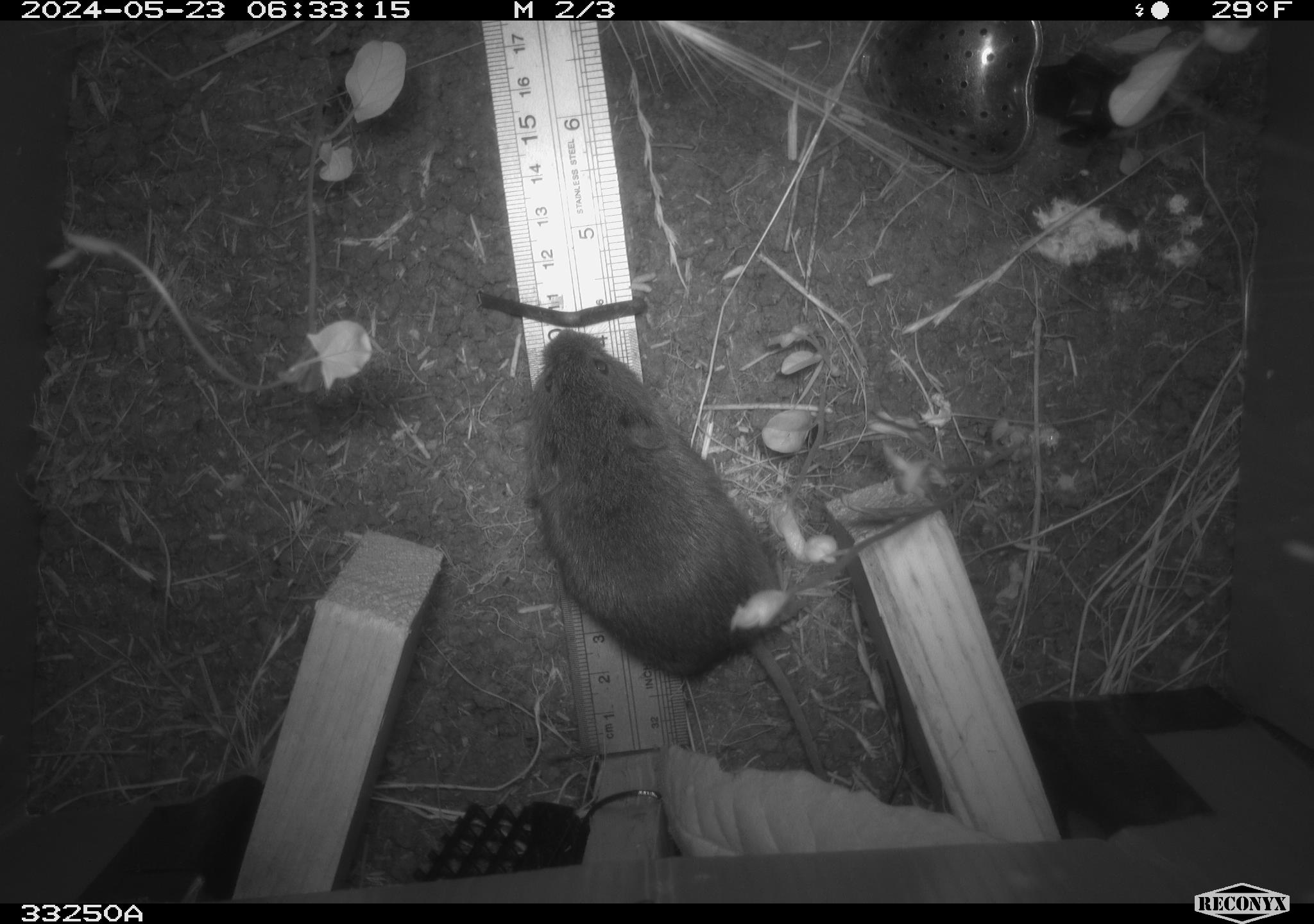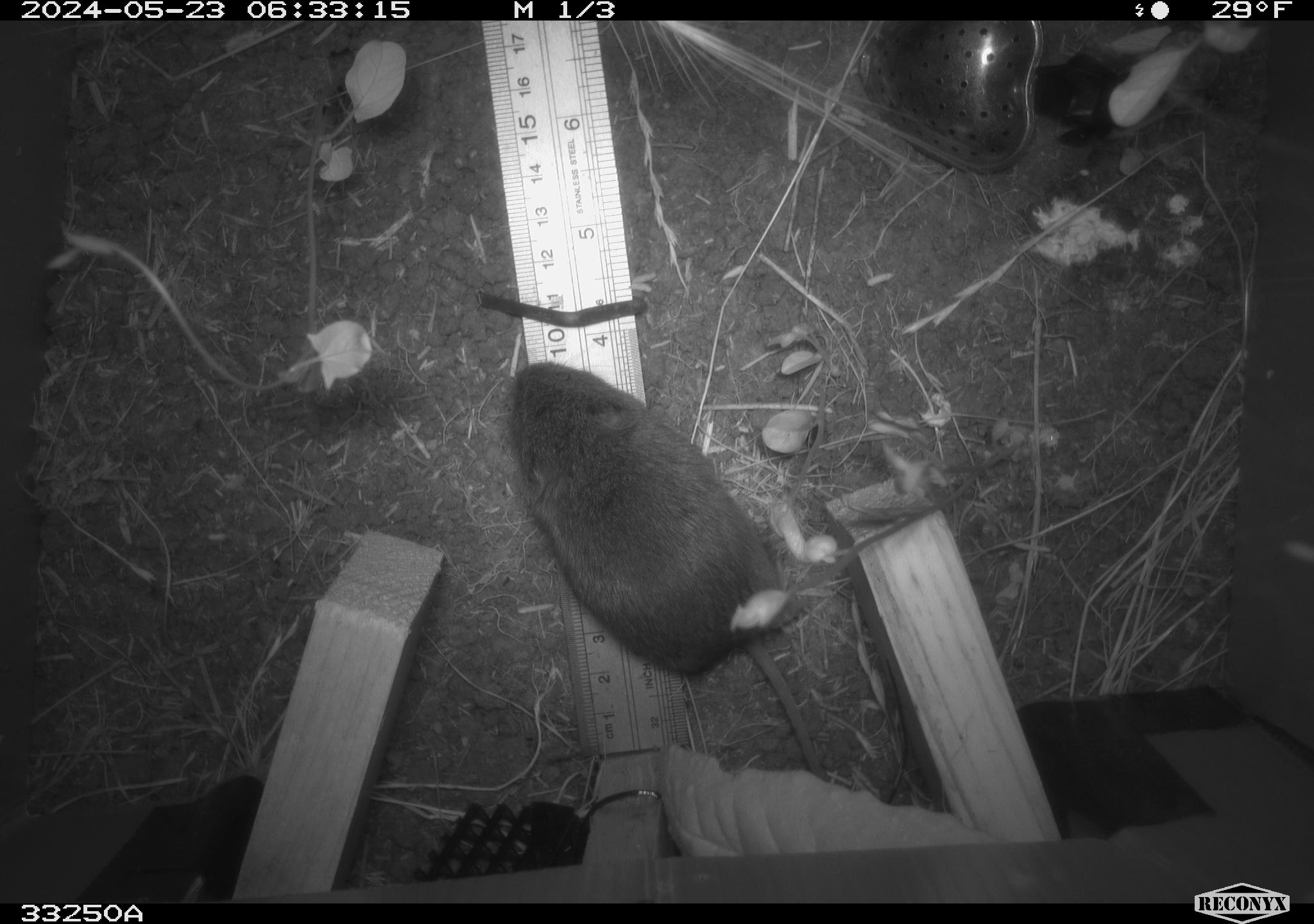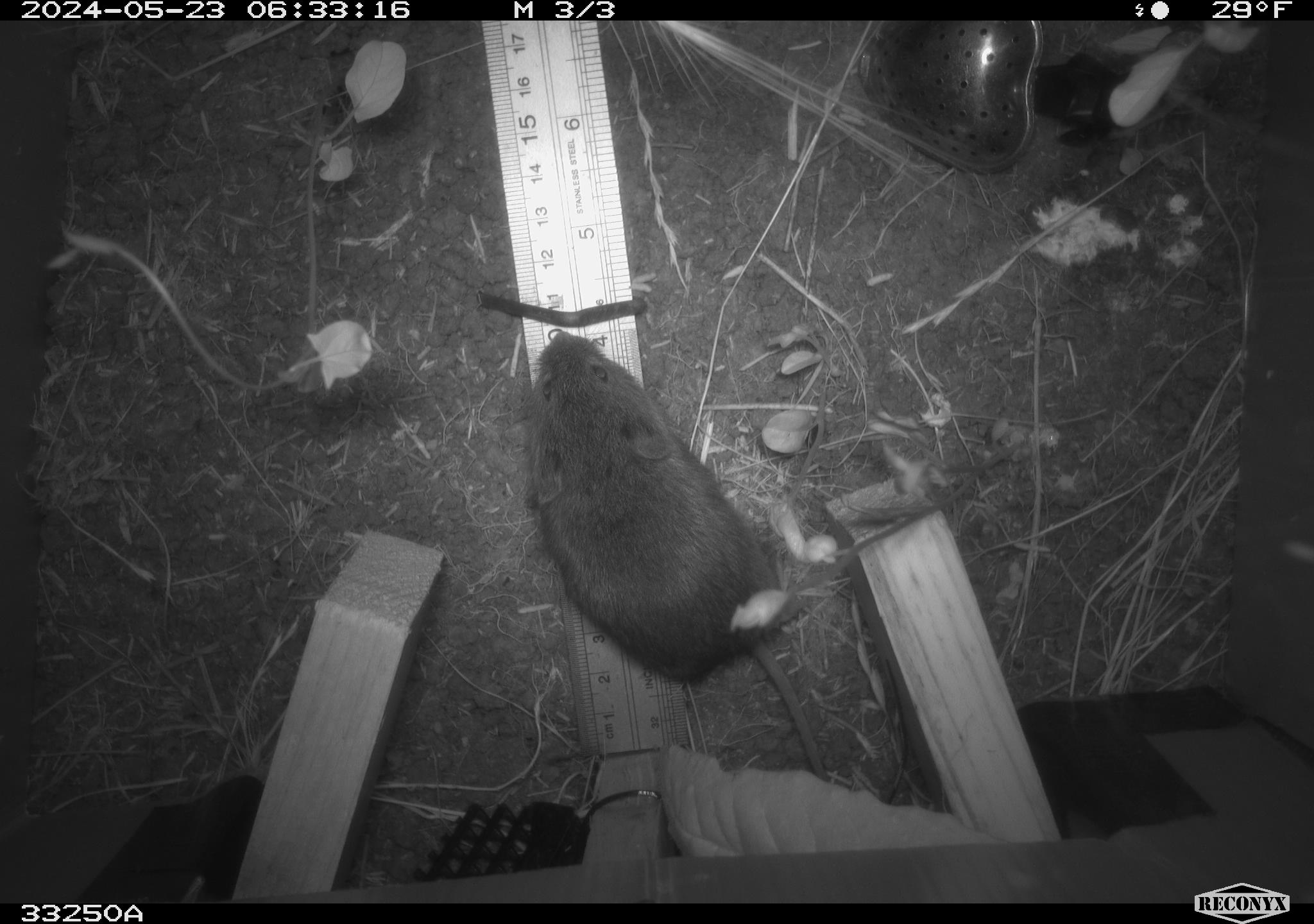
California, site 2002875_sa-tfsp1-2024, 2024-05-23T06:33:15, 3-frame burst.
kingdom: Animalia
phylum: Chordata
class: Mammalia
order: Rodentia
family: Cricetidae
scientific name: Arvicolinae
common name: voles, lemmings, and muskrats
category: arvicolinae subfamily